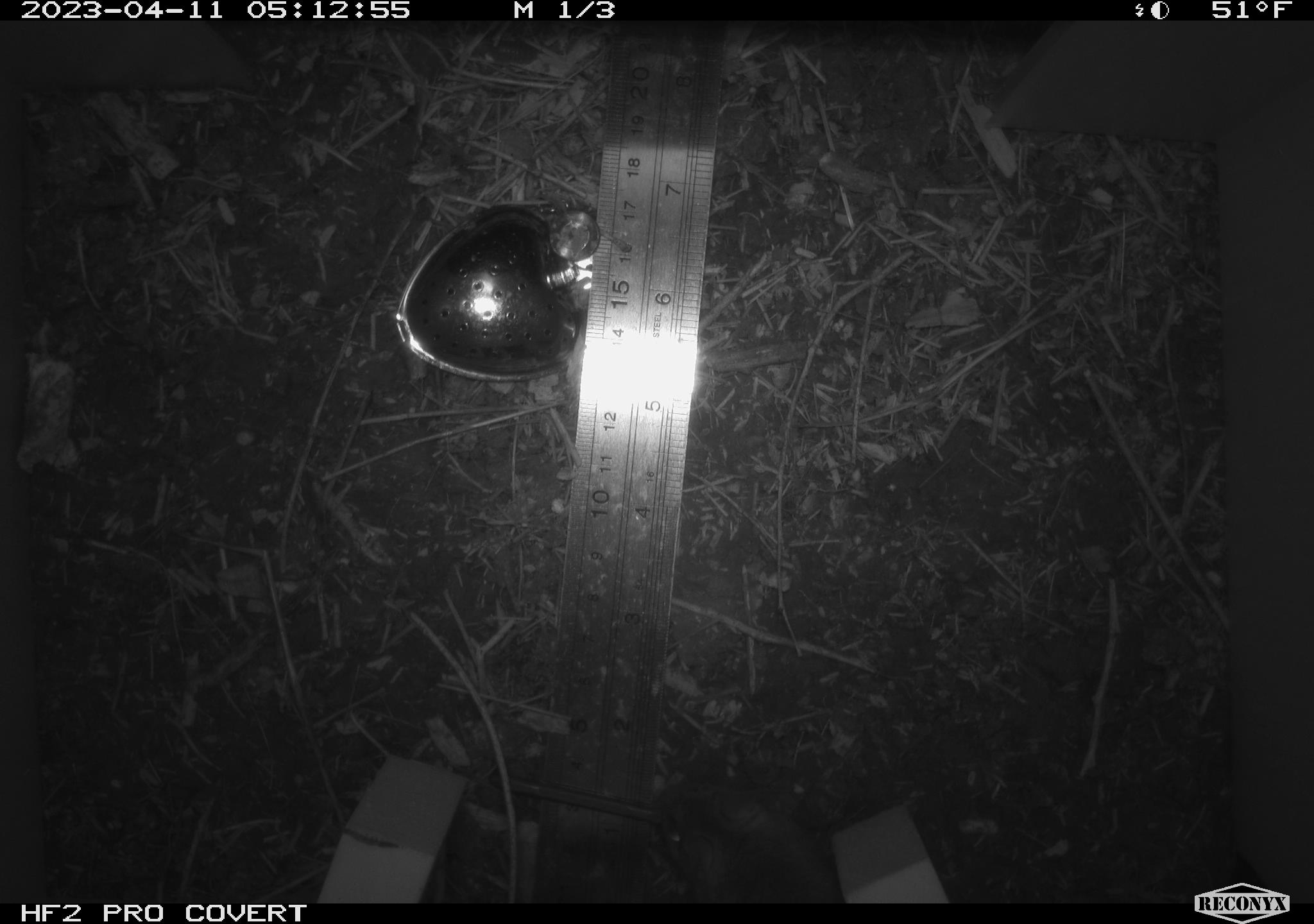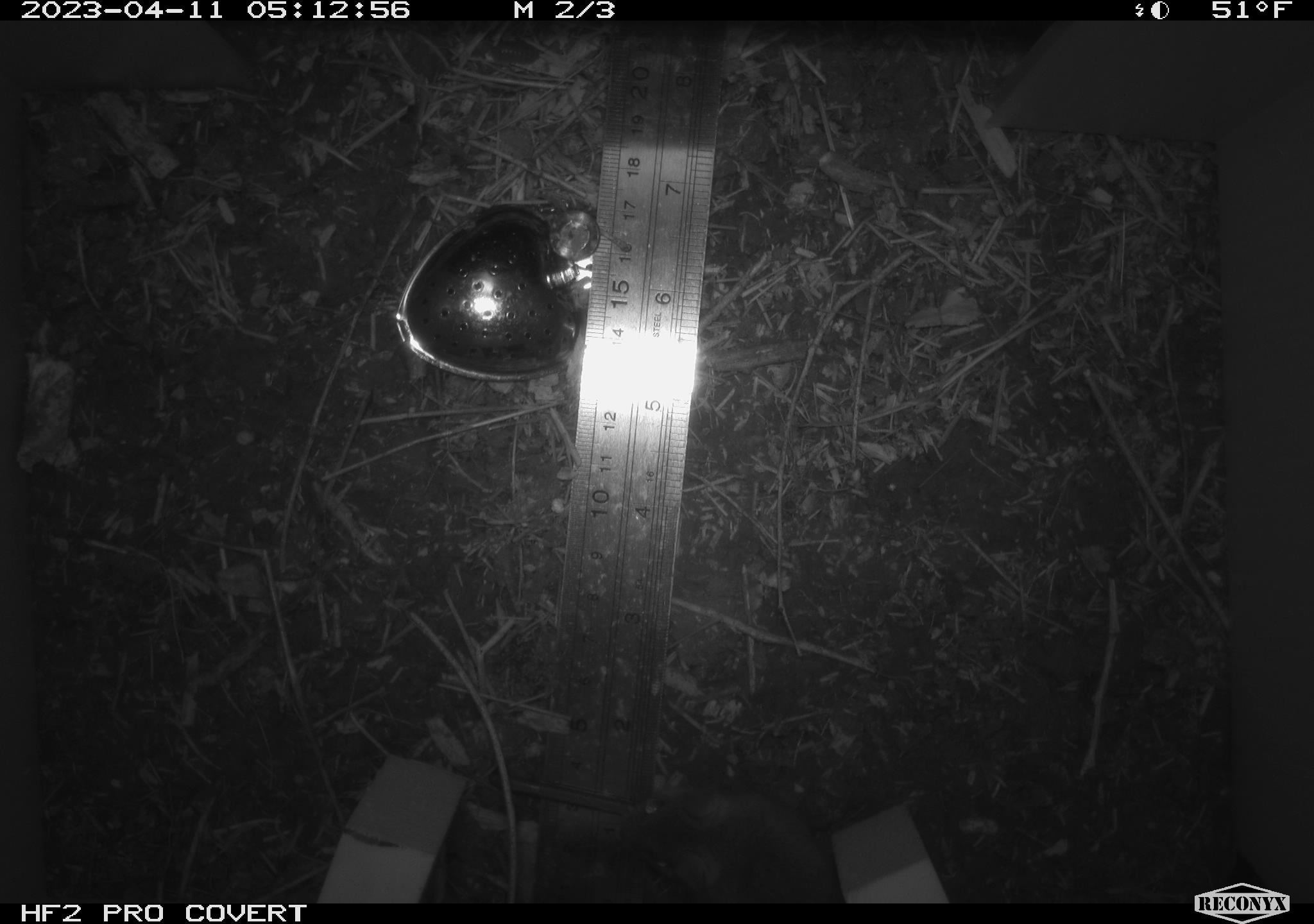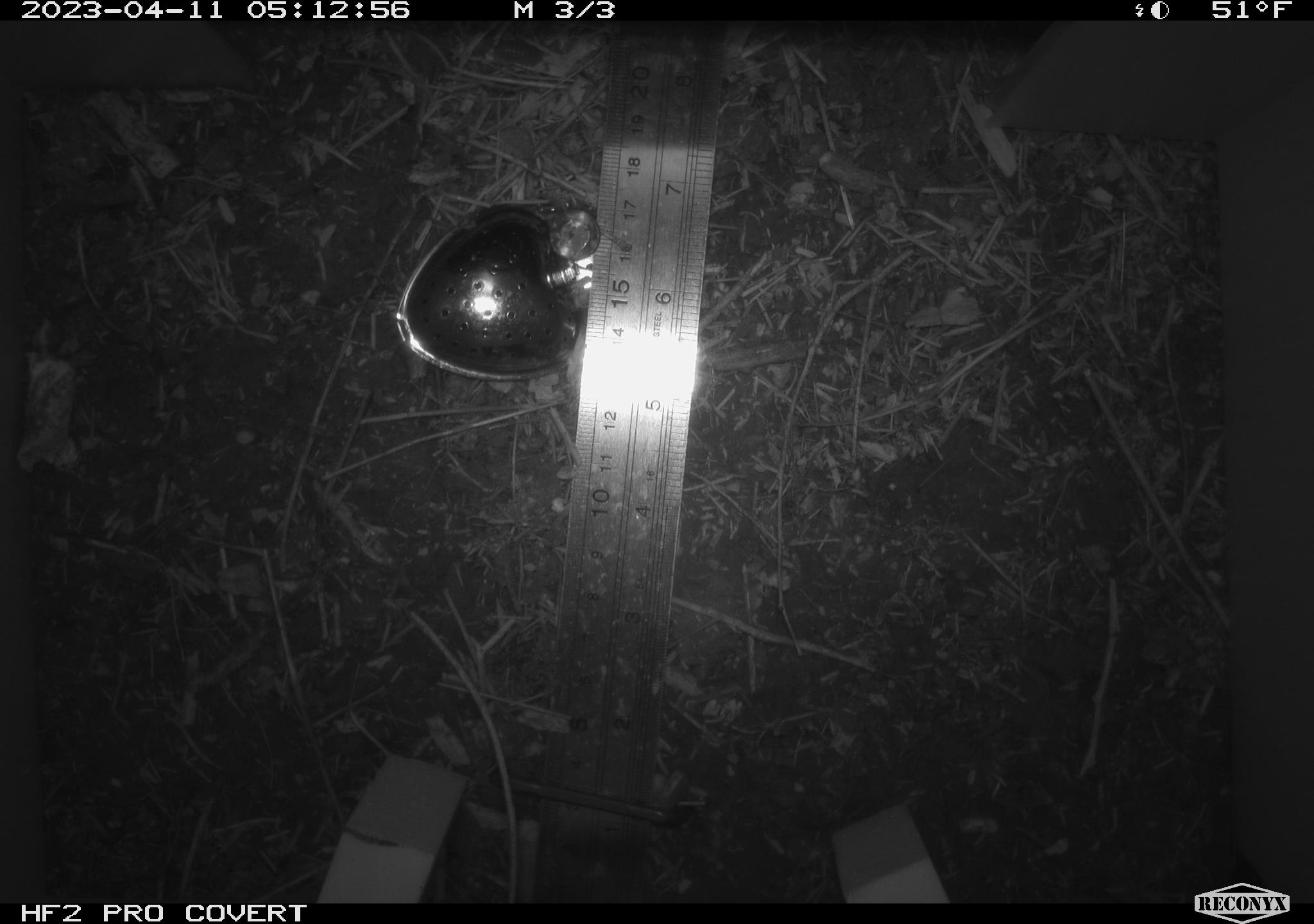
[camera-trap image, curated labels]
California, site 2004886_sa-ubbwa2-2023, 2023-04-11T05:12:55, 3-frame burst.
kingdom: Animalia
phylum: Chordata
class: Mammalia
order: Rodentia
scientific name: Rodentia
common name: mouse species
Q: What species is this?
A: Mouse species (Rodentia).